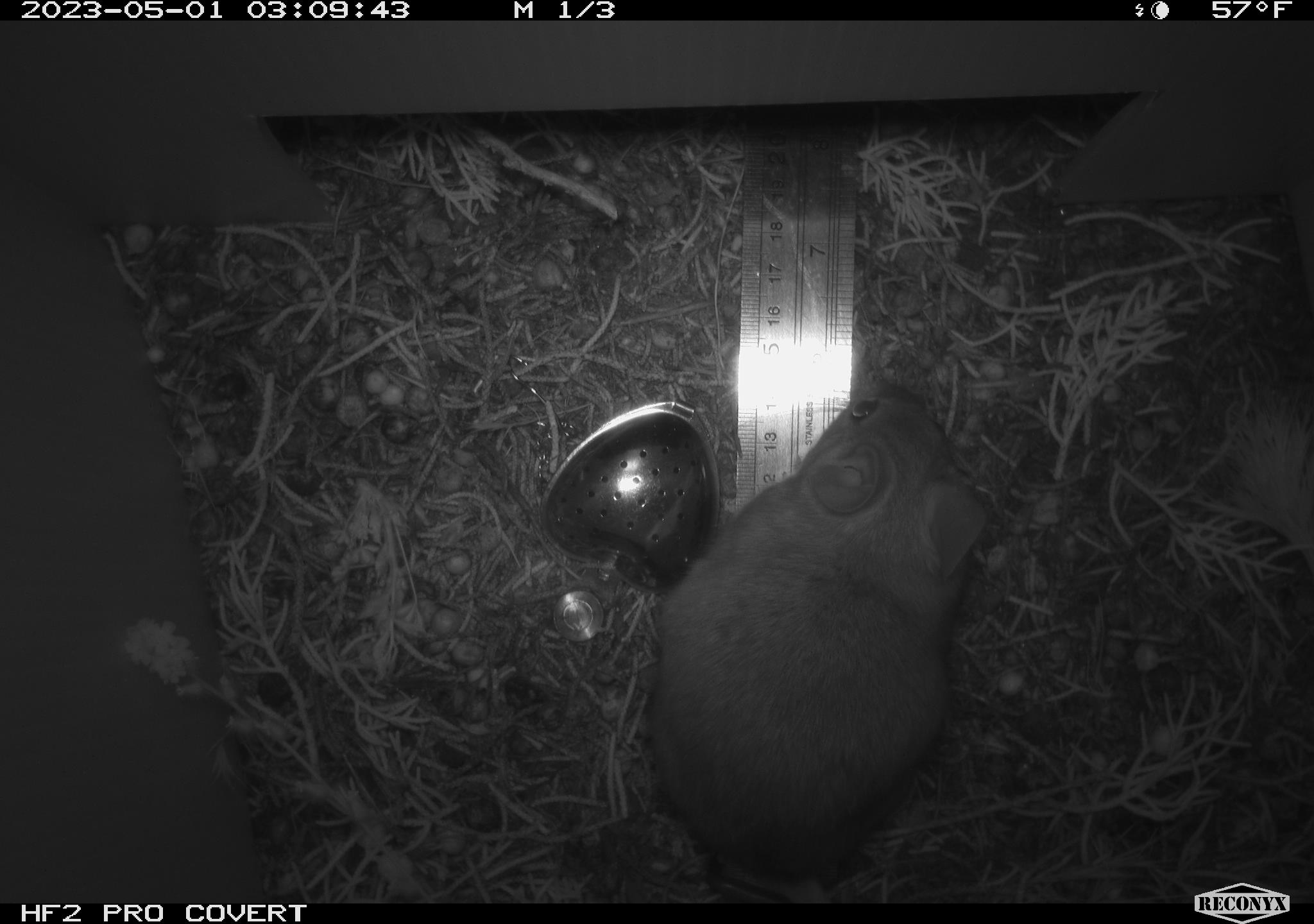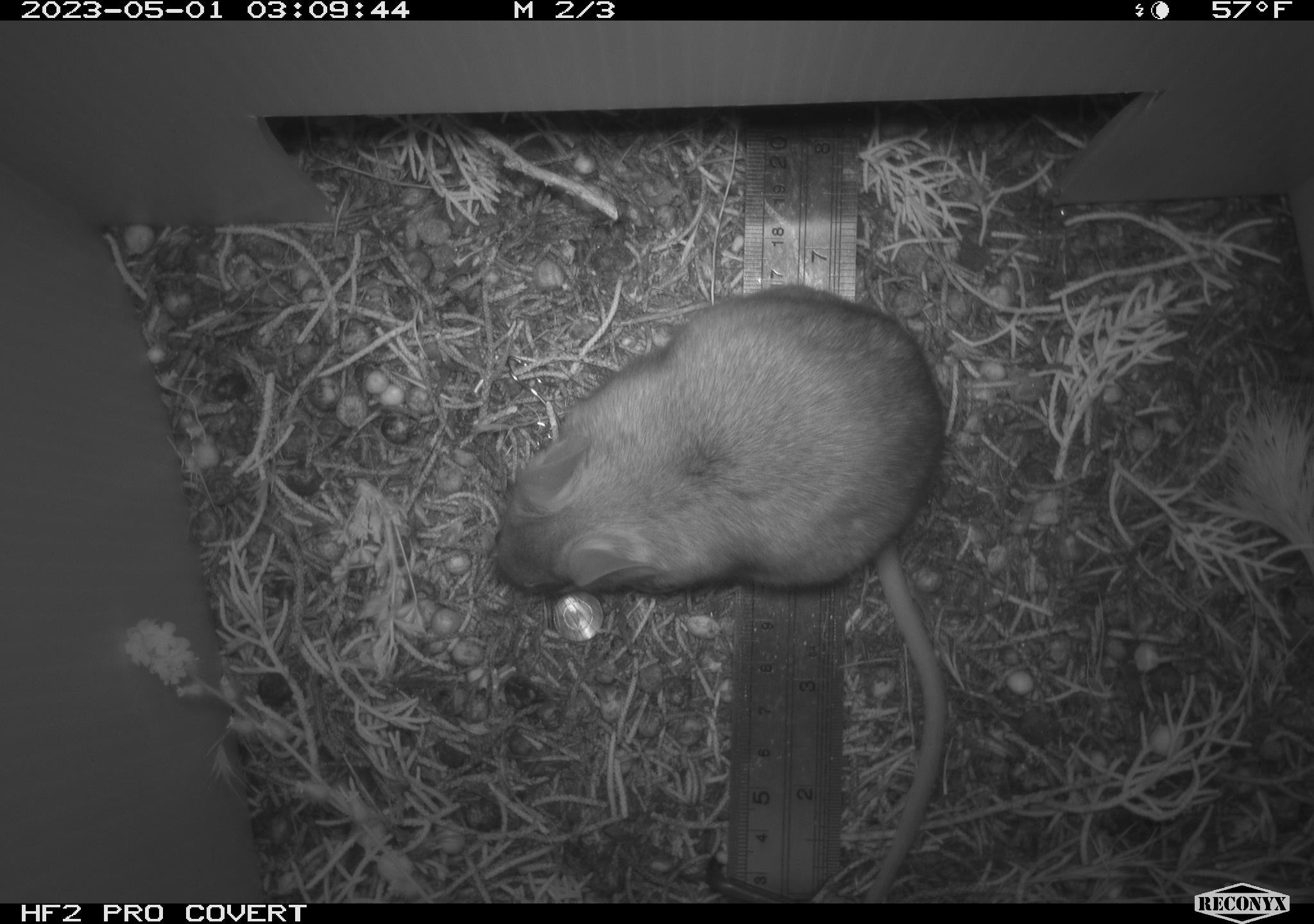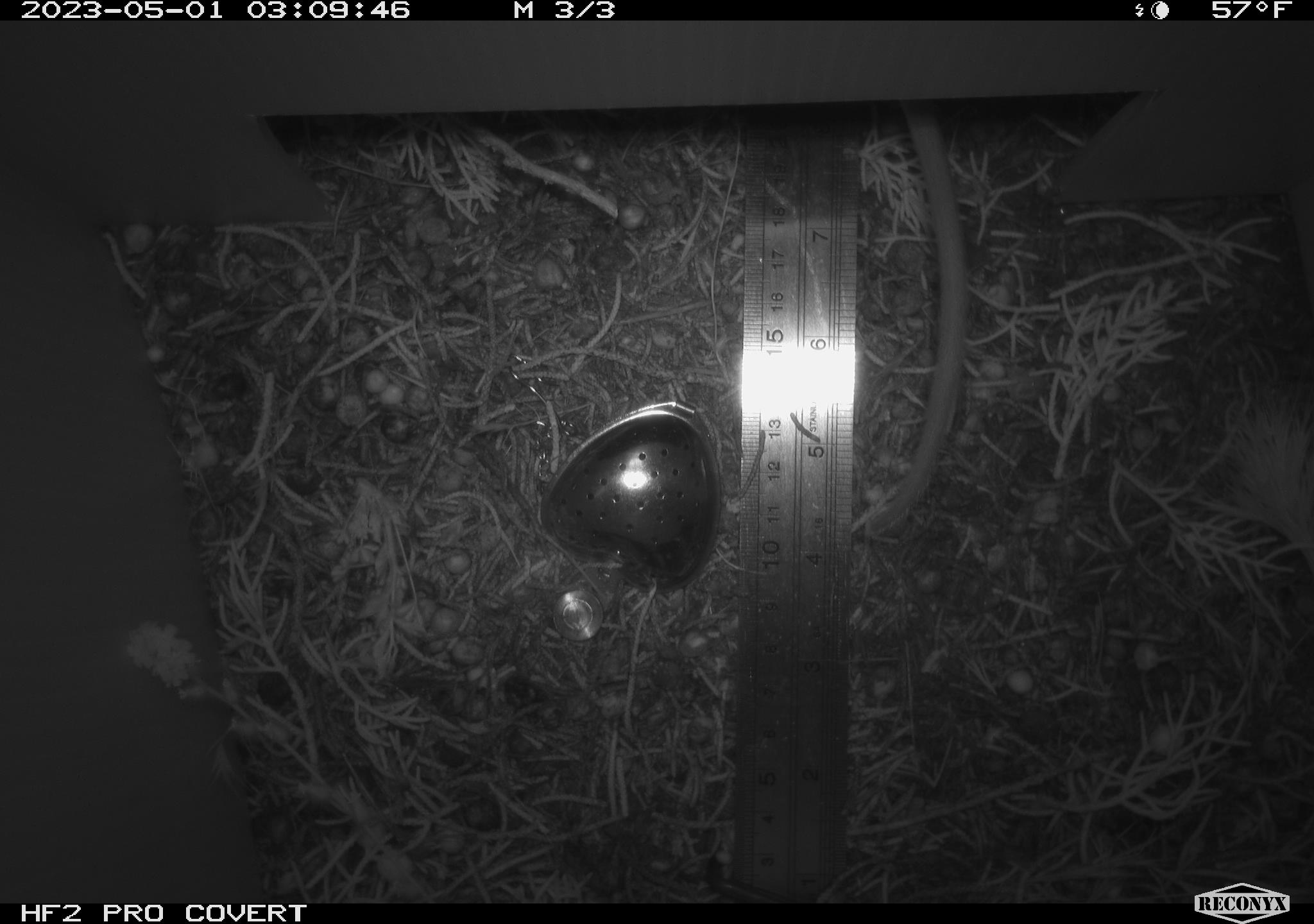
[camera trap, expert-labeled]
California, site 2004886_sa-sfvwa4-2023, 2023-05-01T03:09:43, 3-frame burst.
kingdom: Animalia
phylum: Chordata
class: Mammalia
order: Rodentia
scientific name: Rodentia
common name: mouse species